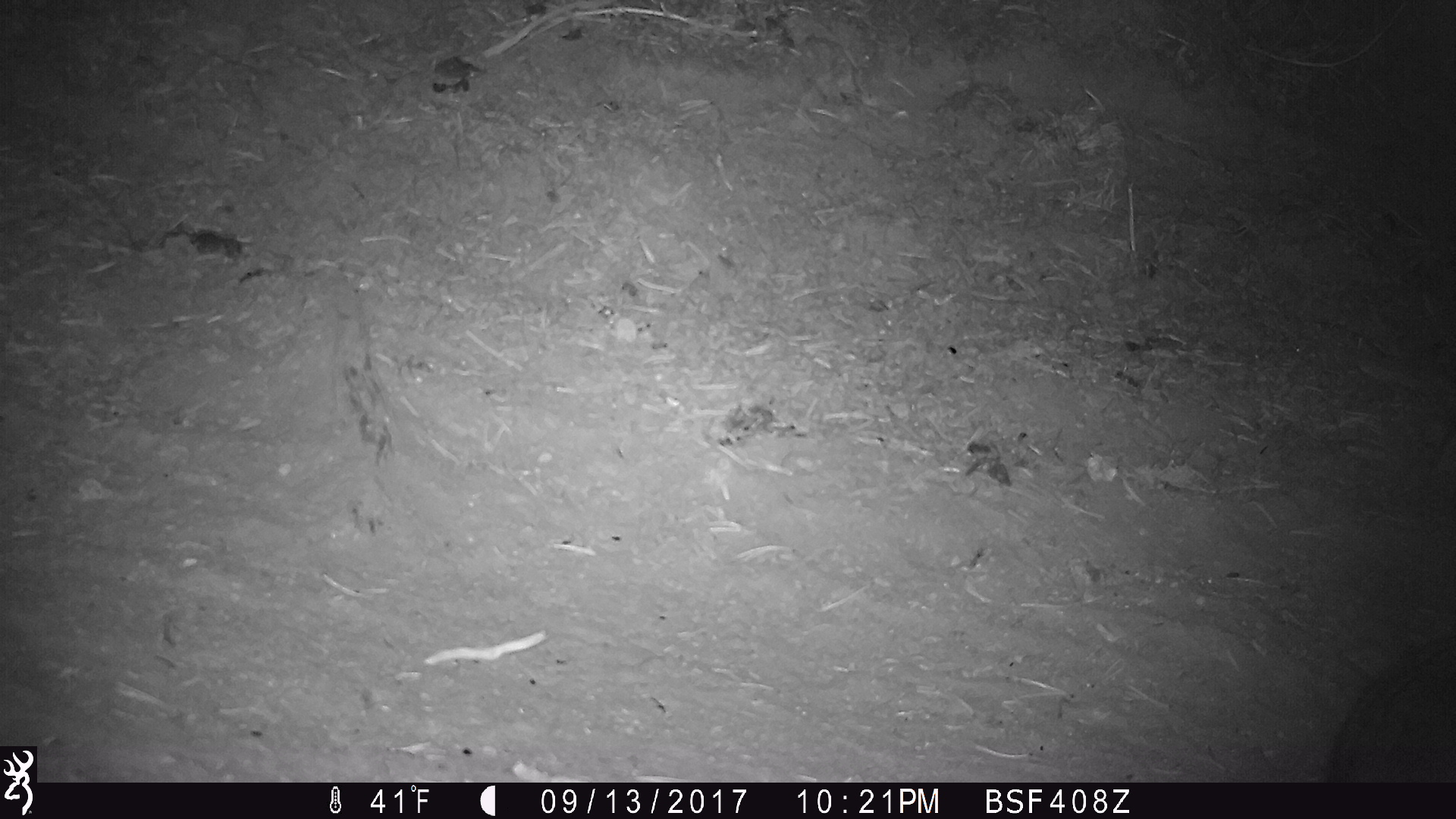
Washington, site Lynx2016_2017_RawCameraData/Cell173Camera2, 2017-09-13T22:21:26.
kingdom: Animalia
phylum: Chordata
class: Mammalia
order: Lagomorpha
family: Leporidae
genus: Lepus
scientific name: Lepus americanus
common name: snowshoe hare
Lepus americanus (snowshoe hare). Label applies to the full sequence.